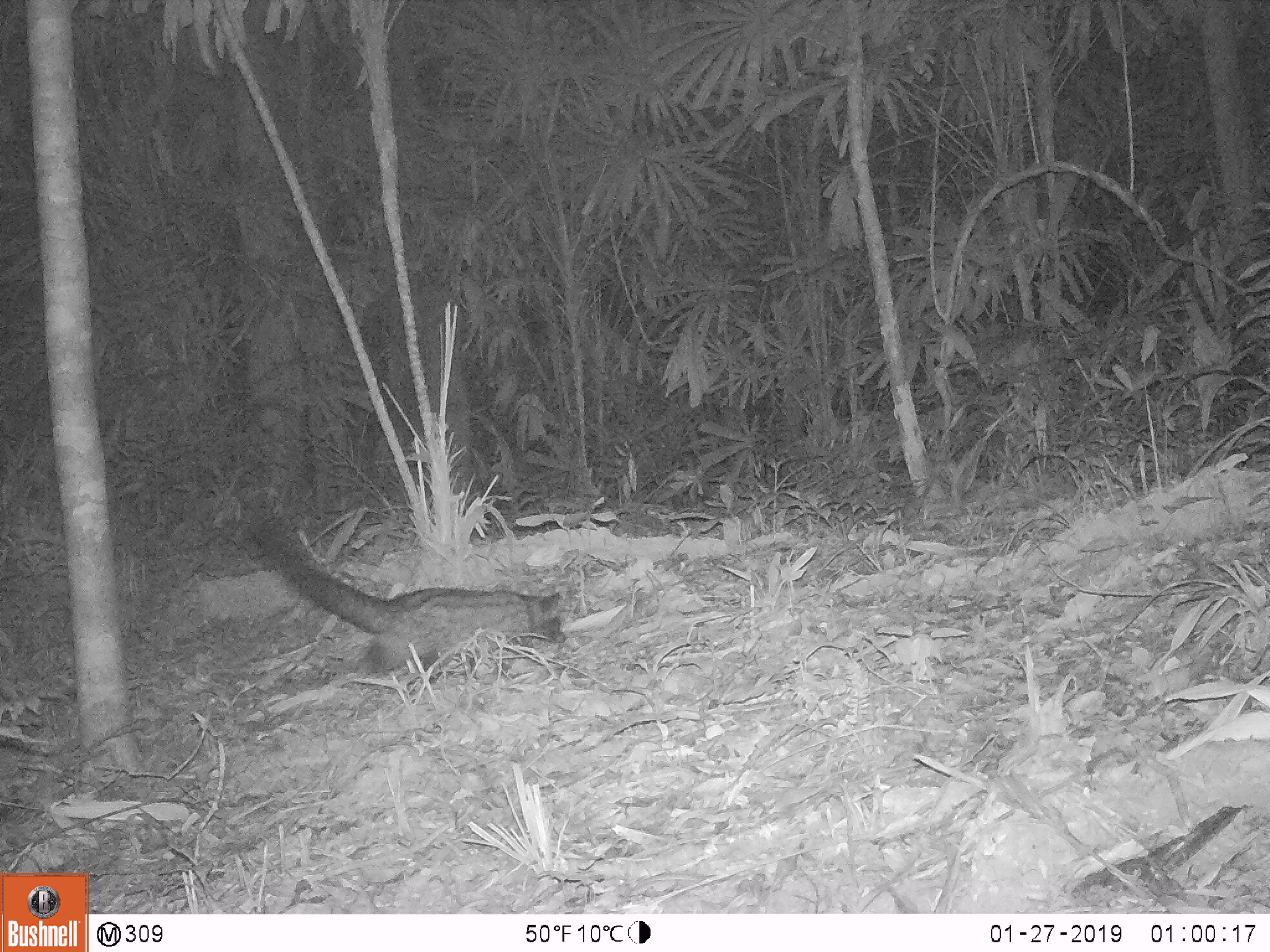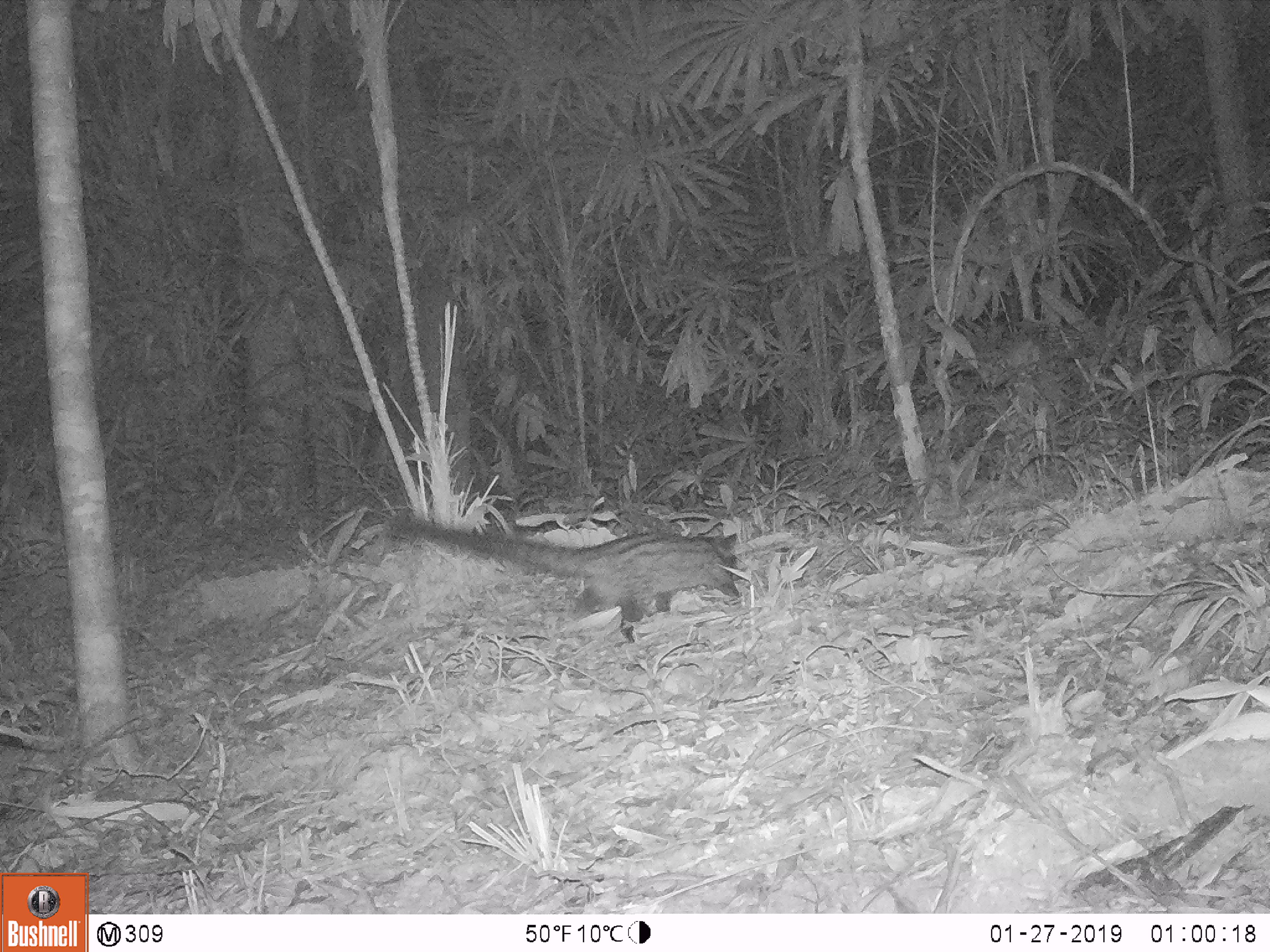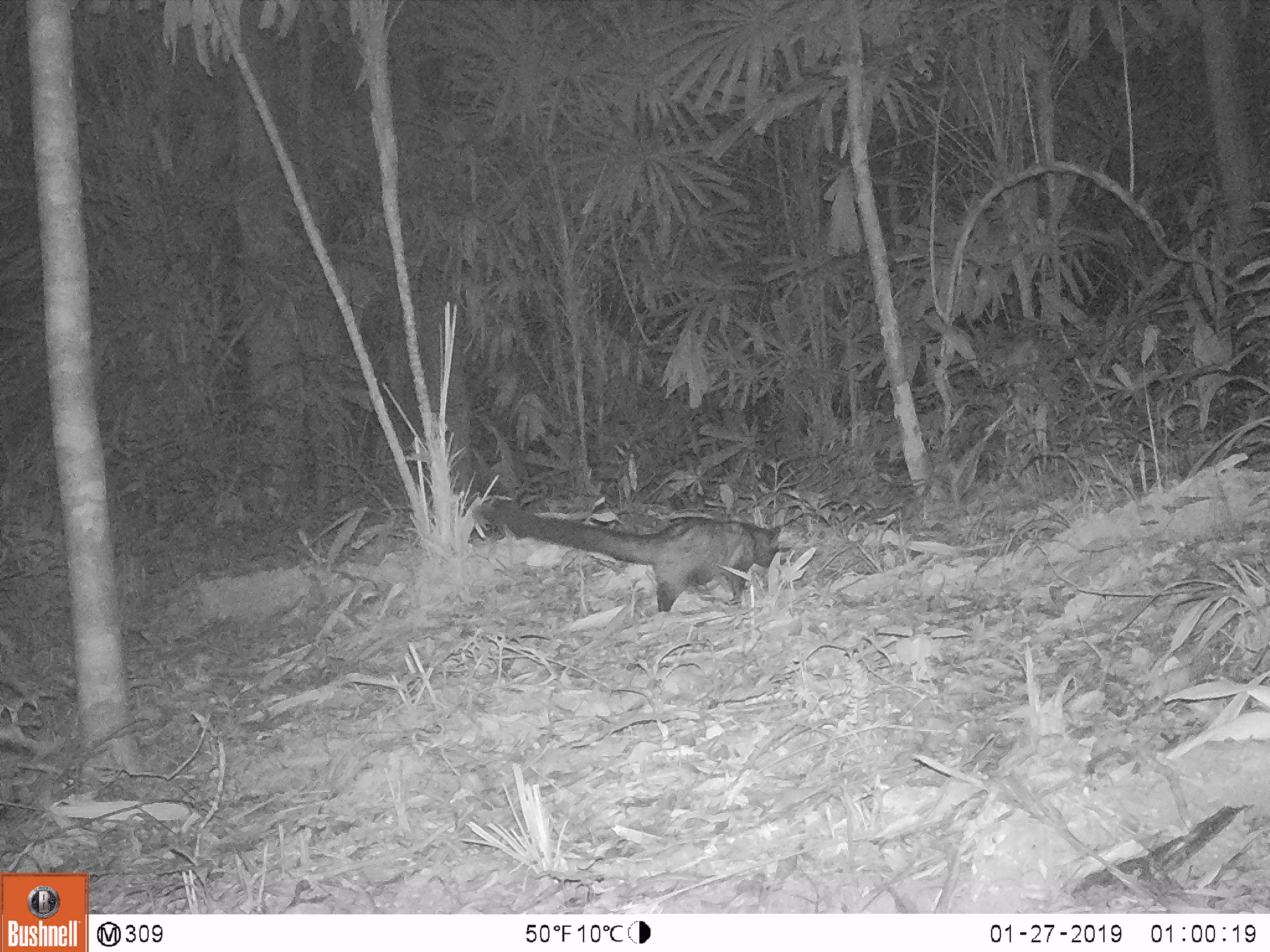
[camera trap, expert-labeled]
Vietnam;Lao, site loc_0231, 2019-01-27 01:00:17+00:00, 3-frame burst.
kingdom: Animalia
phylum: Chordata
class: Mammalia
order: Carnivora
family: Viverridae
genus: Paradoxurus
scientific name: Paradoxurus hermaphroditus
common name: common palm civet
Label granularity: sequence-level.